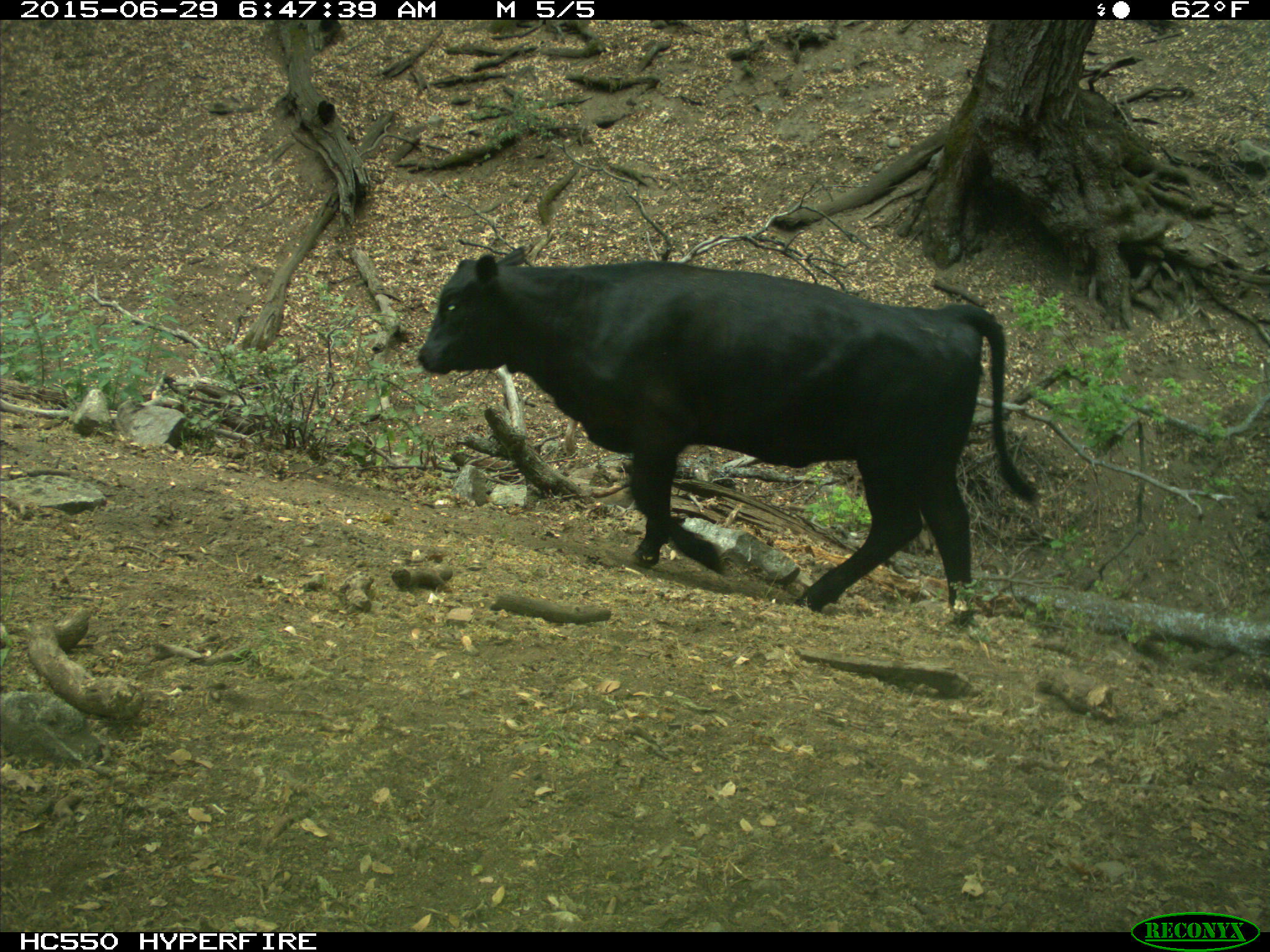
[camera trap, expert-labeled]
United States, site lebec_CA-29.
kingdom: Animalia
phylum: Chordata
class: Mammalia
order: Artiodactyla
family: Bovidae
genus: Bos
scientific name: Bos taurus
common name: domestic cow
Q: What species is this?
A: Bos taurus (domestic cow).